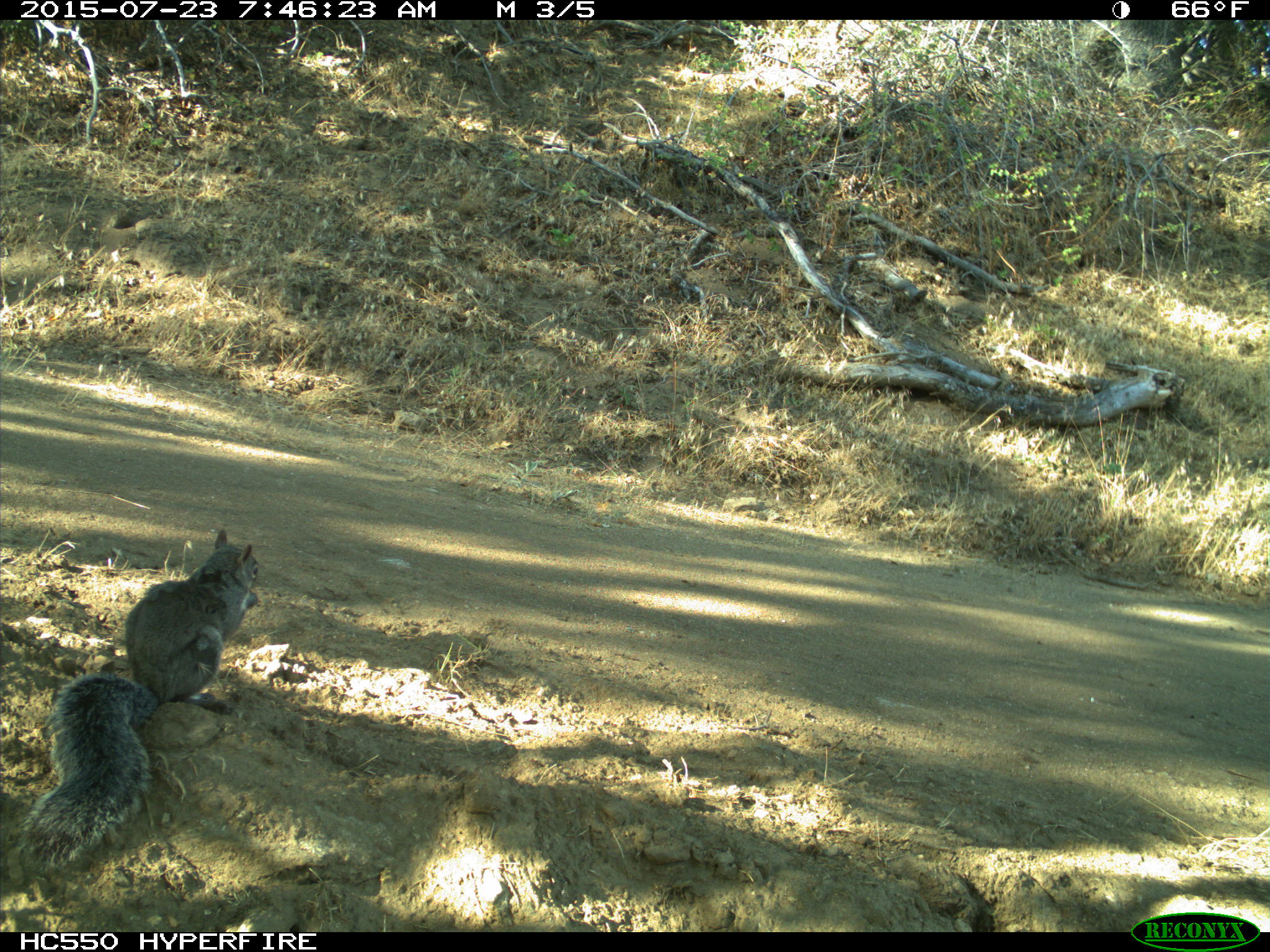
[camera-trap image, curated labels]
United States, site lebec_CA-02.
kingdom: Animalia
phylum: Chordata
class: Mammalia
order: Rodentia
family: Sciuridae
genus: Sciurus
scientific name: Sciurus carolinensis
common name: eastern gray squirrel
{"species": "Sciurus carolinensis (eastern gray squirrel)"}